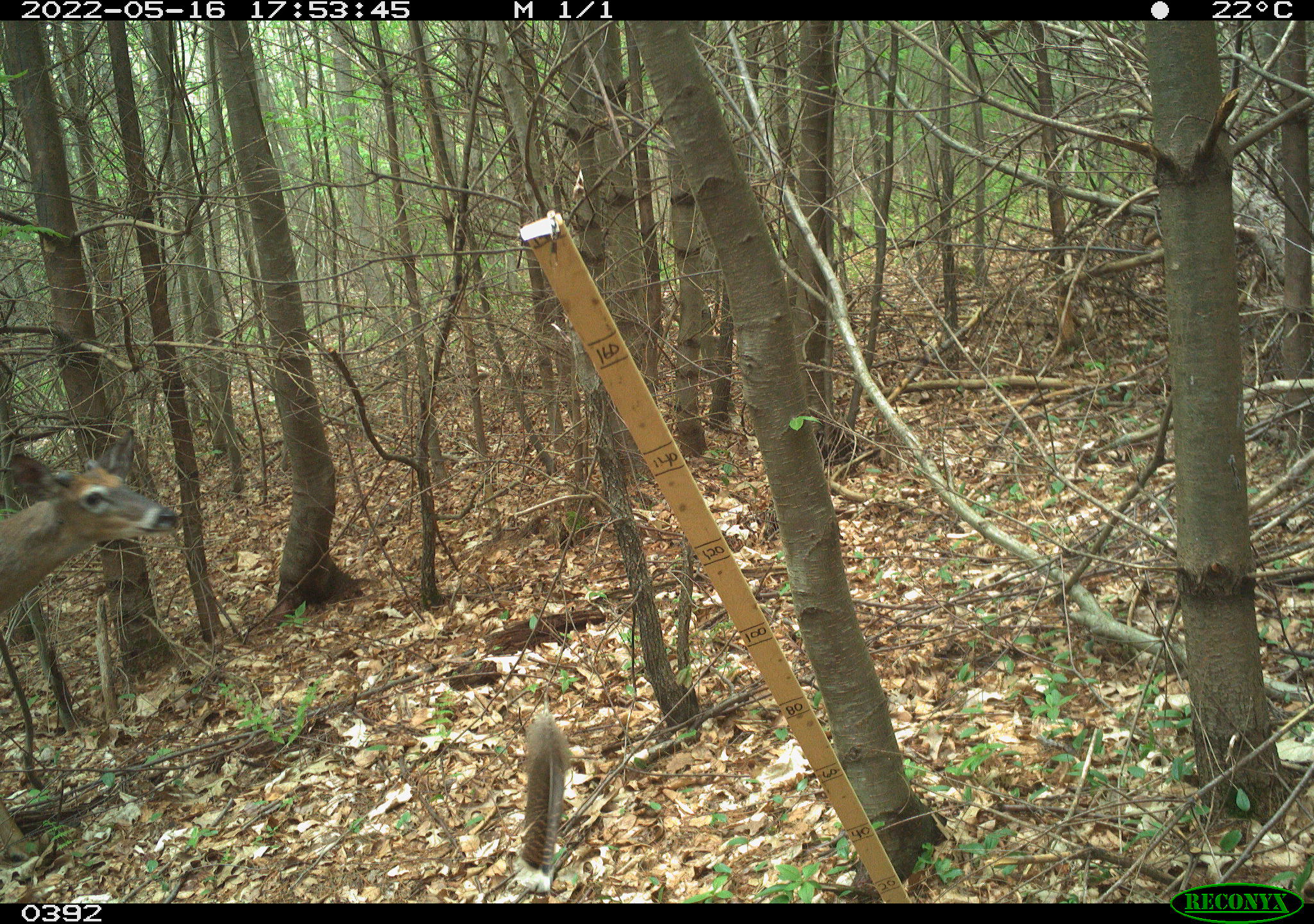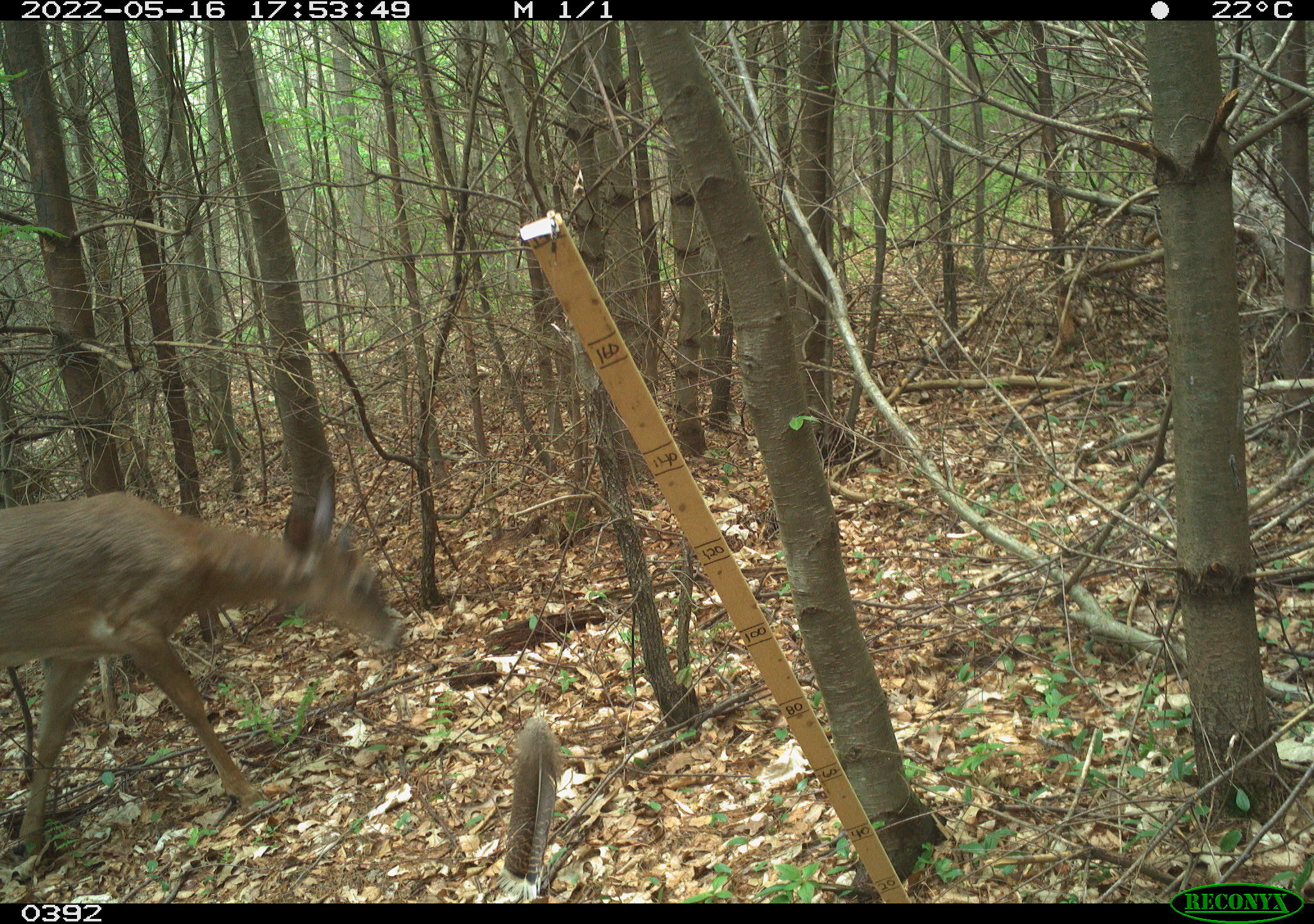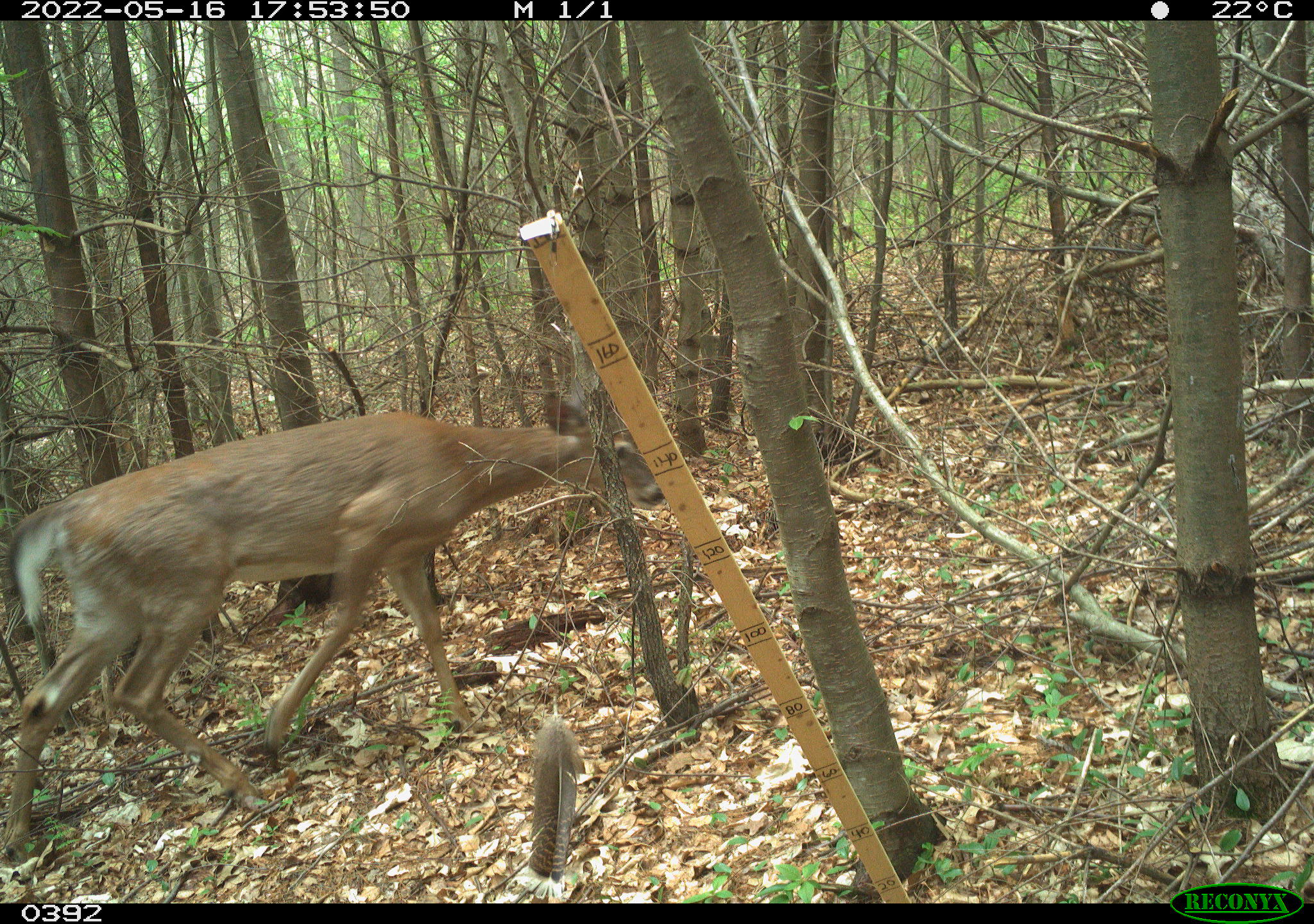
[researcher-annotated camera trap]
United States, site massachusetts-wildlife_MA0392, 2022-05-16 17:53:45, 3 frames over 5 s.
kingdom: Animalia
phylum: Chordata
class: Mammalia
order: Artiodactyla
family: Cervidae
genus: Odocoileus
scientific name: Odocoileus virginianus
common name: white-tailed deer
White-tailed deer (Odocoileus virginianus).